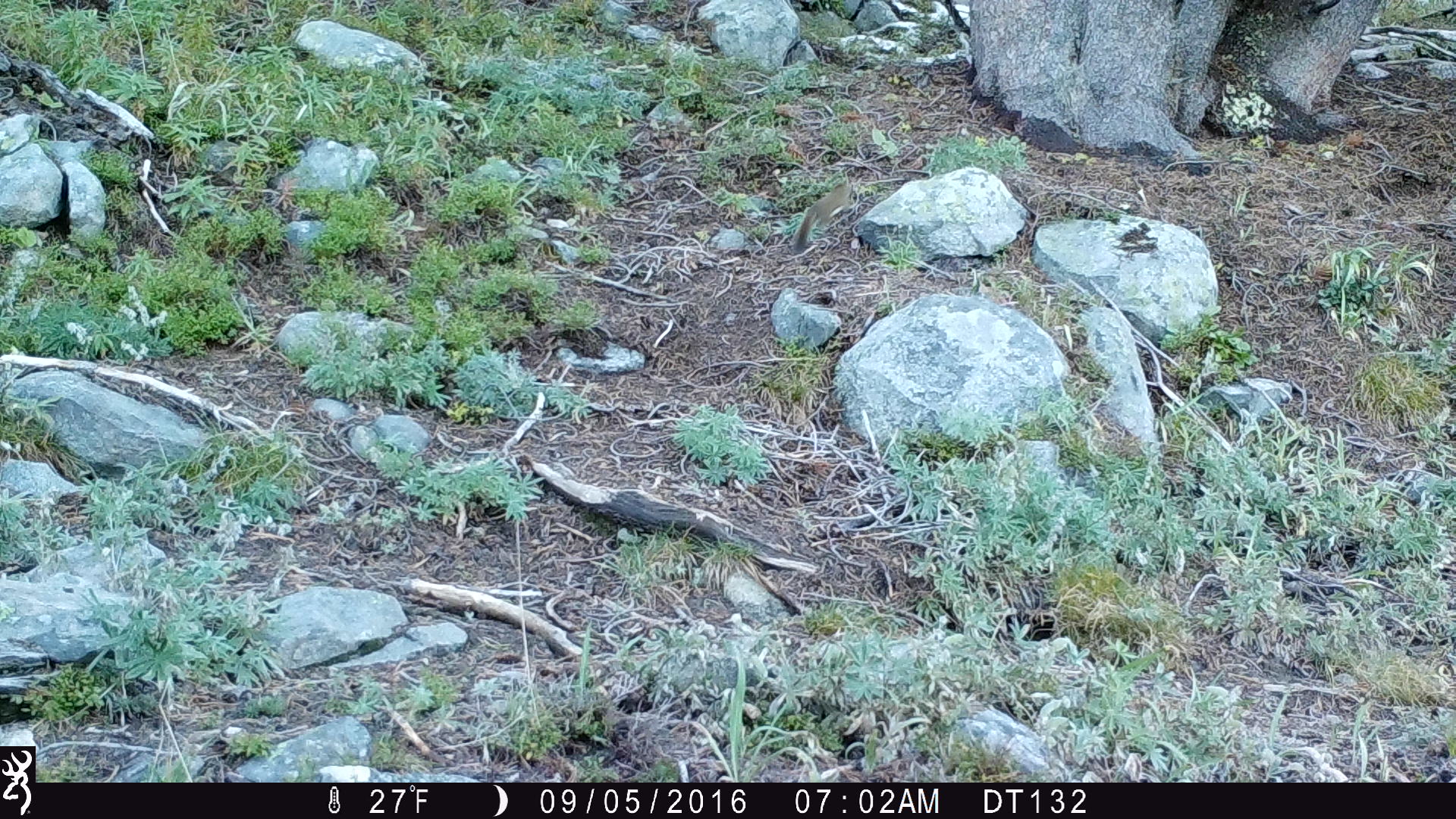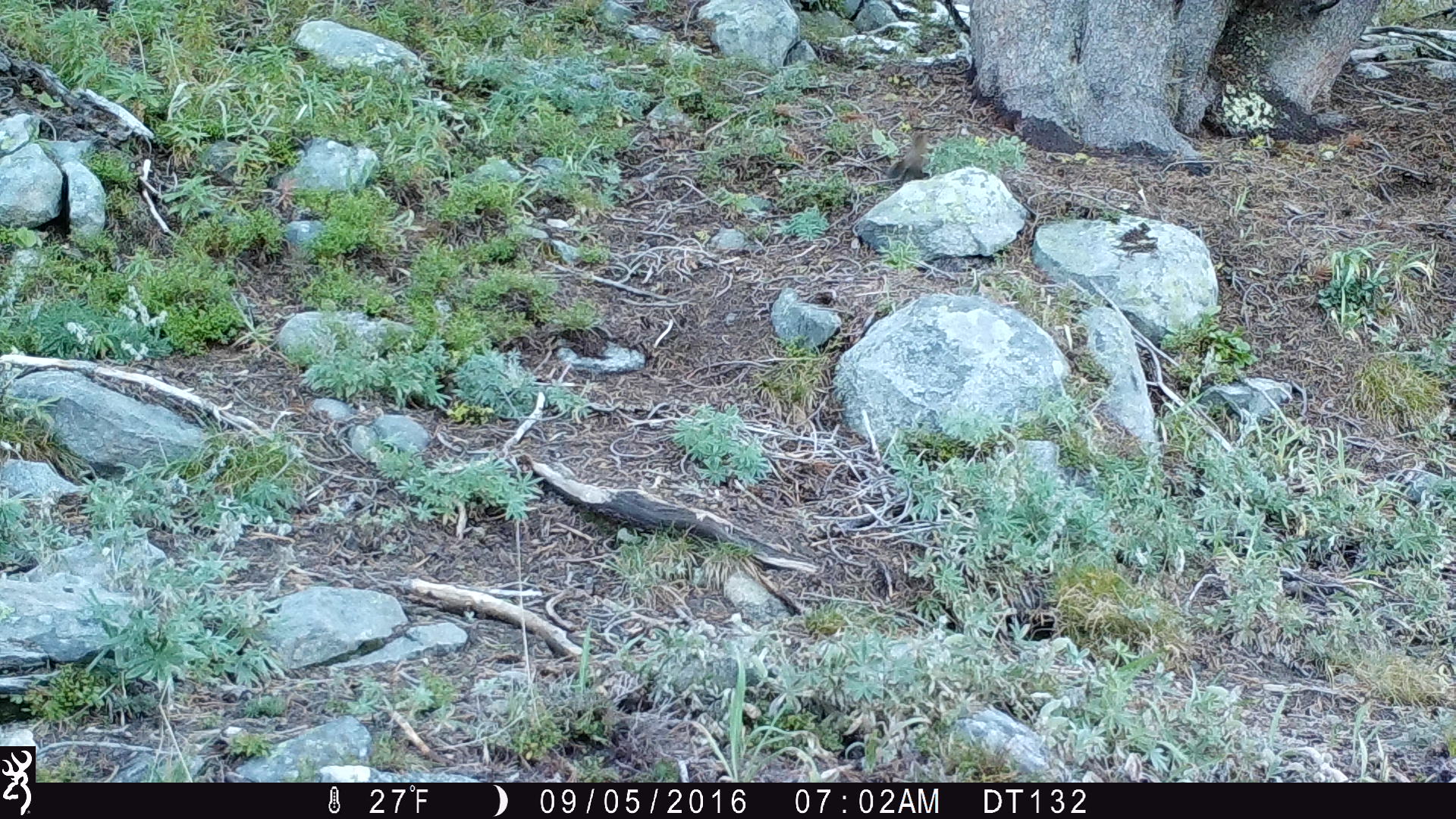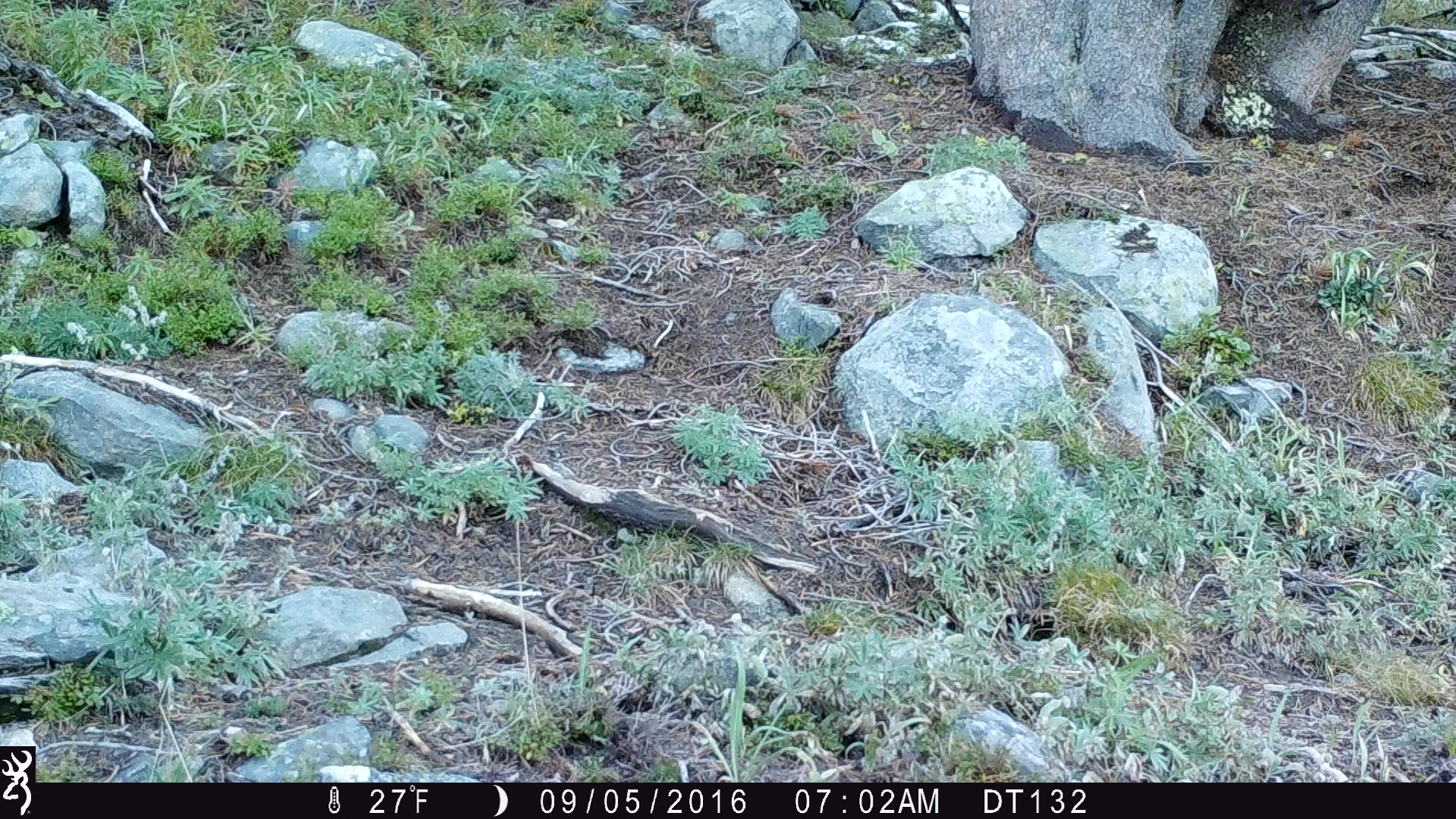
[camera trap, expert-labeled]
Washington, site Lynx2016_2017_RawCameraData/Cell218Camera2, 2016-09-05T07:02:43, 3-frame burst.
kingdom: Animalia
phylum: Chordata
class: Mammalia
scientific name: Mammalia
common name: small mammal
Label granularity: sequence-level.